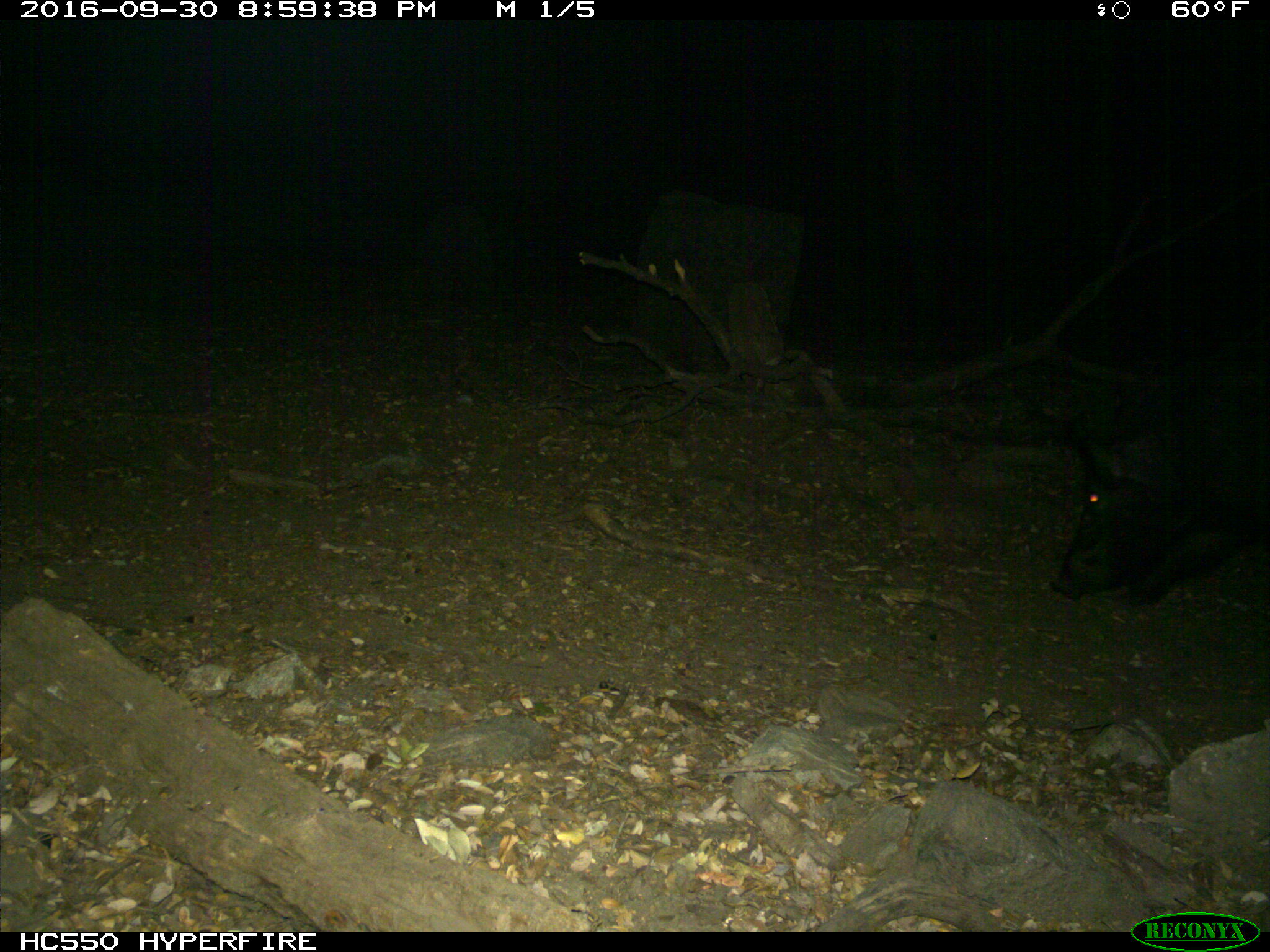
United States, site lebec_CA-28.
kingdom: Animalia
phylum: Chordata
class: Mammalia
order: Artiodactyla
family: Suidae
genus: Sus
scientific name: Sus scrofa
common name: wild boar